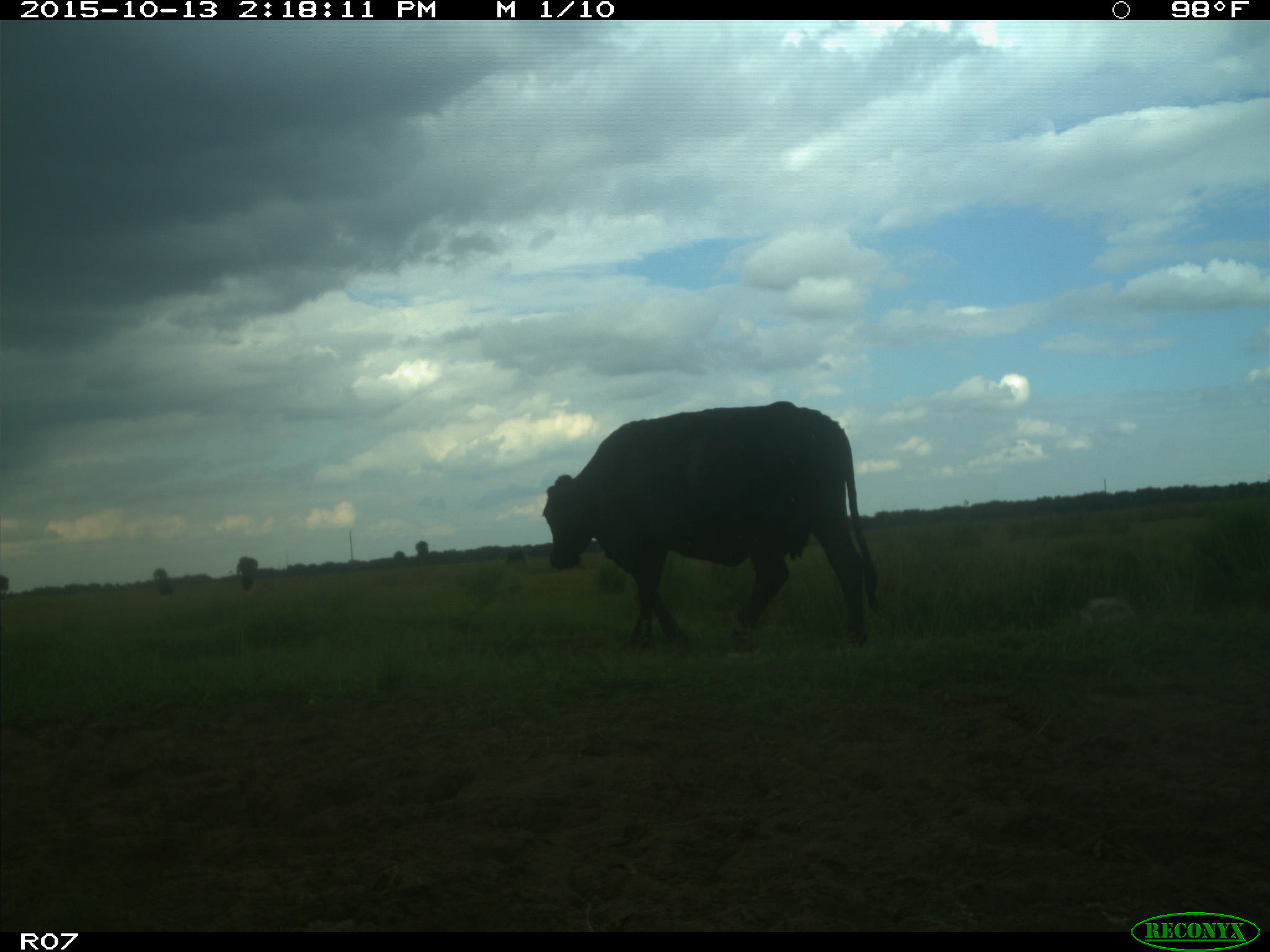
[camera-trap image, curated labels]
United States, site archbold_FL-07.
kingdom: Animalia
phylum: Chordata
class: Mammalia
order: Artiodactyla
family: Bovidae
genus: Bos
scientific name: Bos taurus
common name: domestic cow